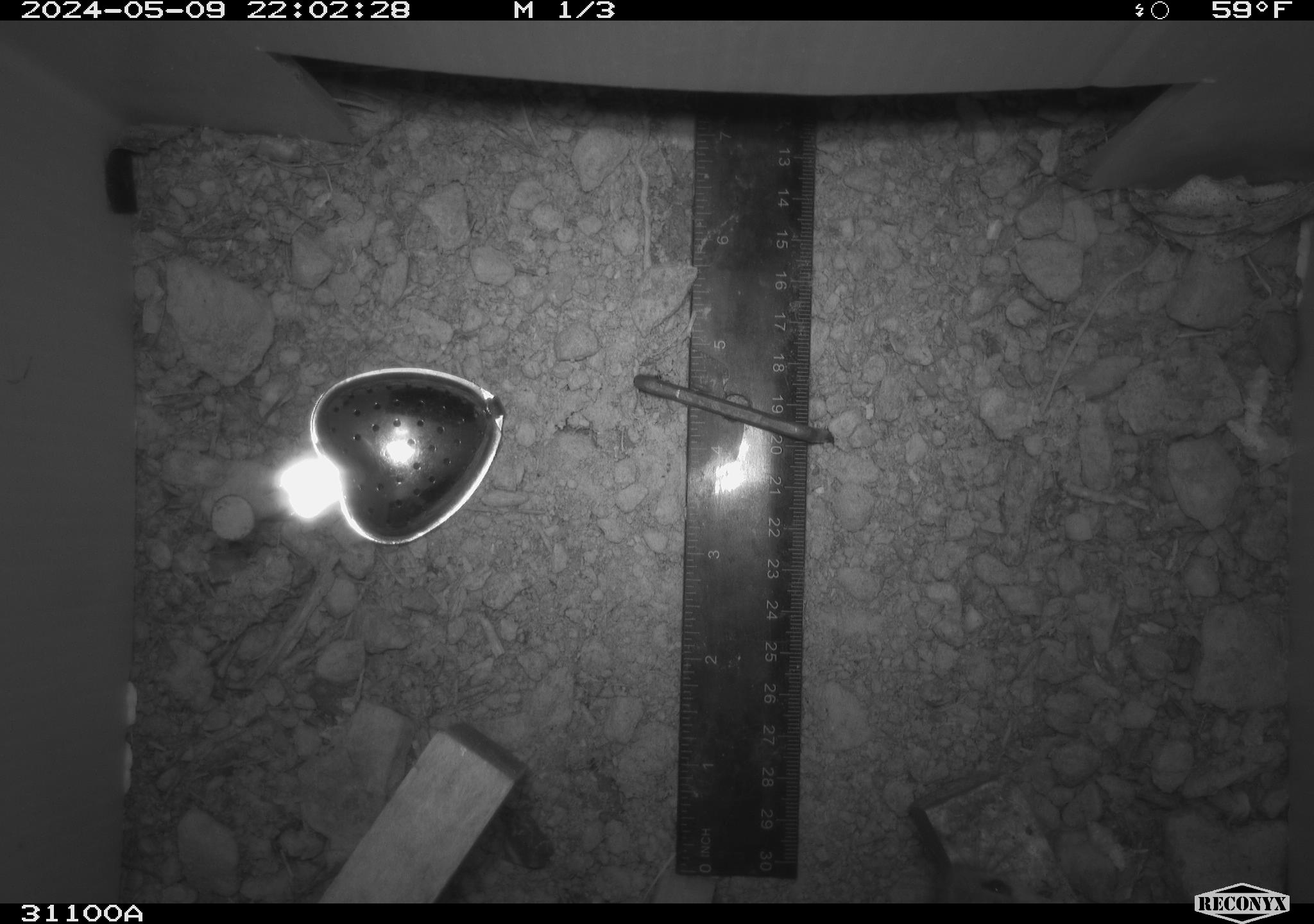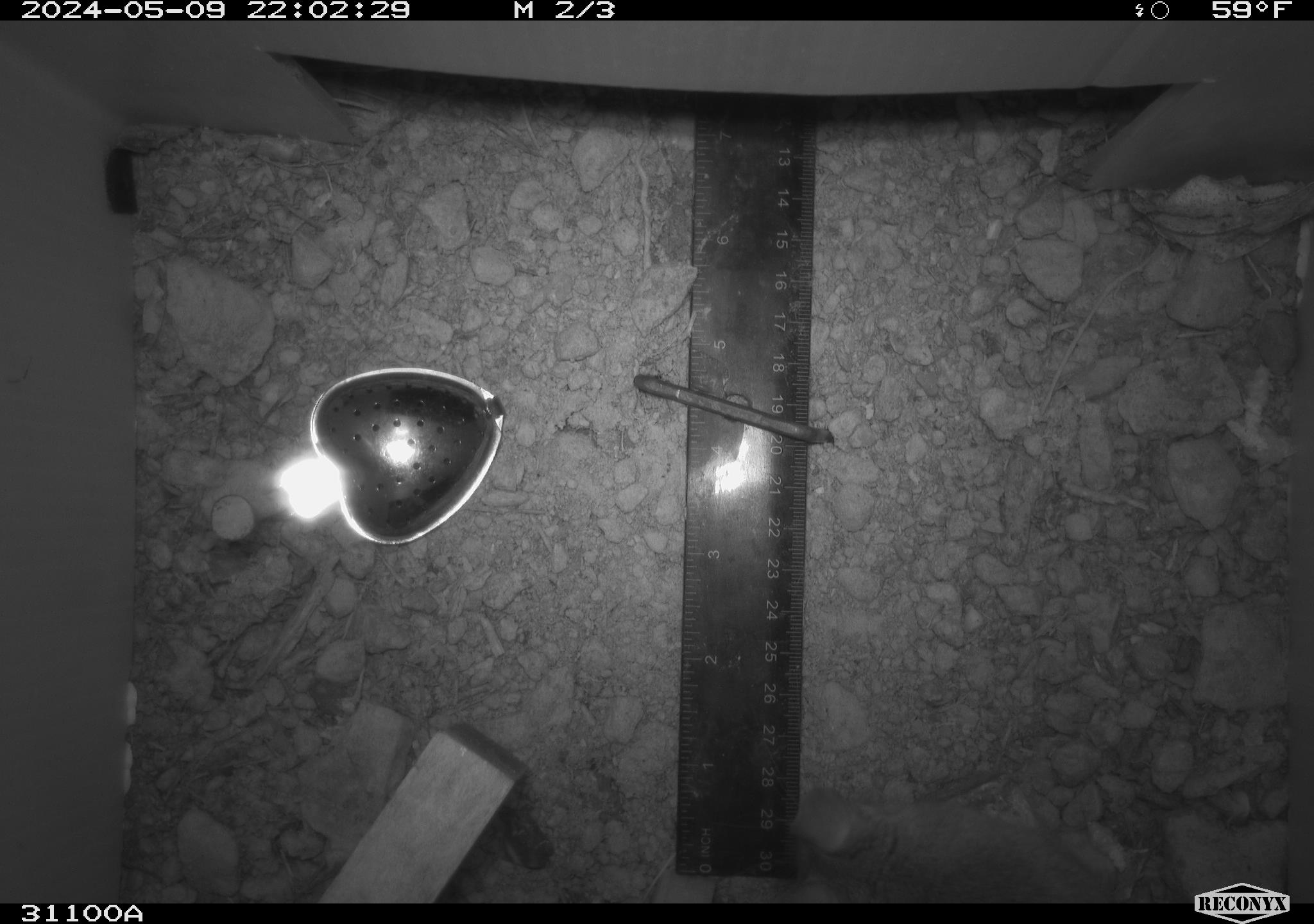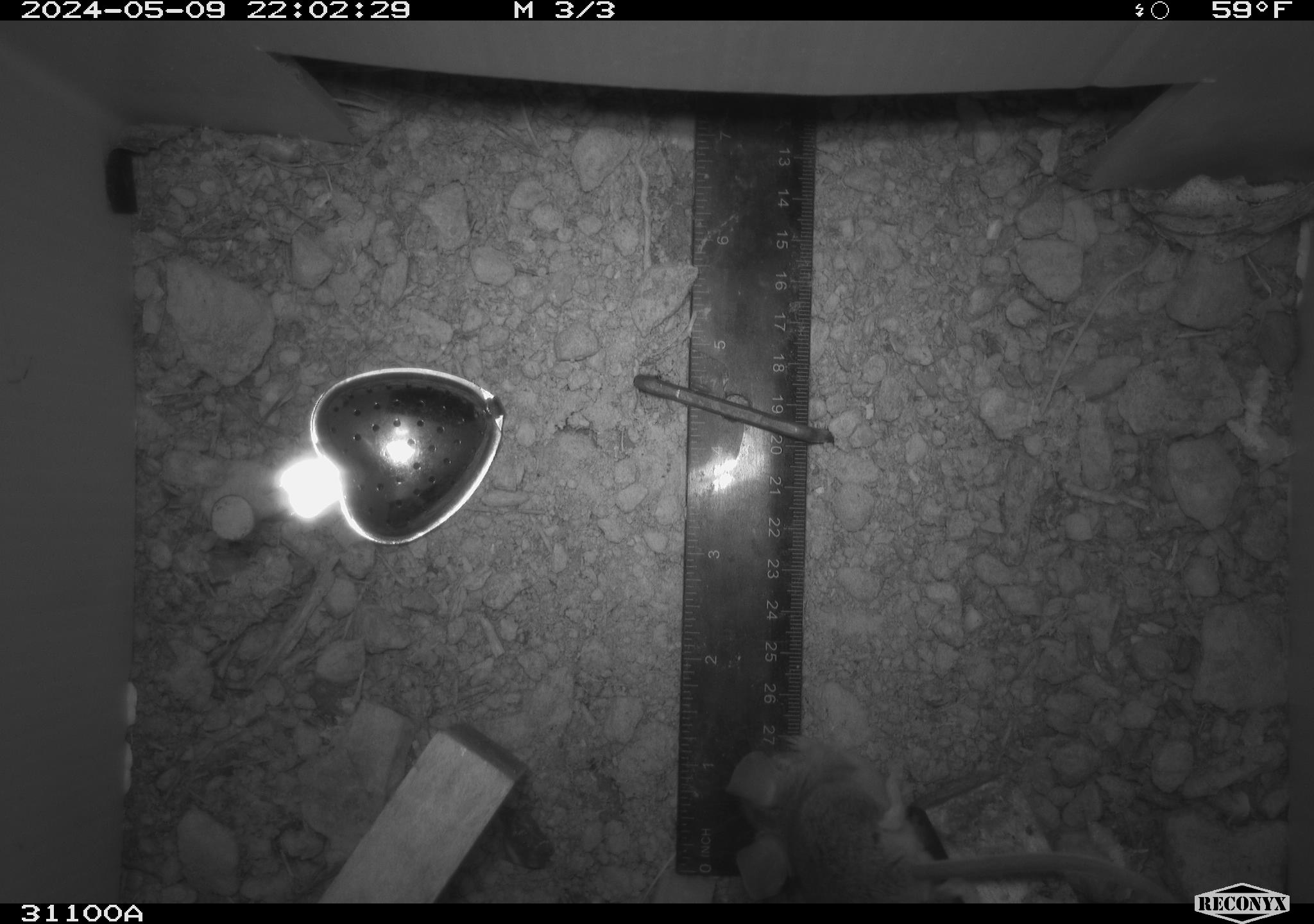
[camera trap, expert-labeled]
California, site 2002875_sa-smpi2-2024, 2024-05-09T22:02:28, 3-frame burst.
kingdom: Animalia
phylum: Chordata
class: Mammalia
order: Rodentia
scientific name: Rodentia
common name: mouse species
Mouse species (Rodentia).